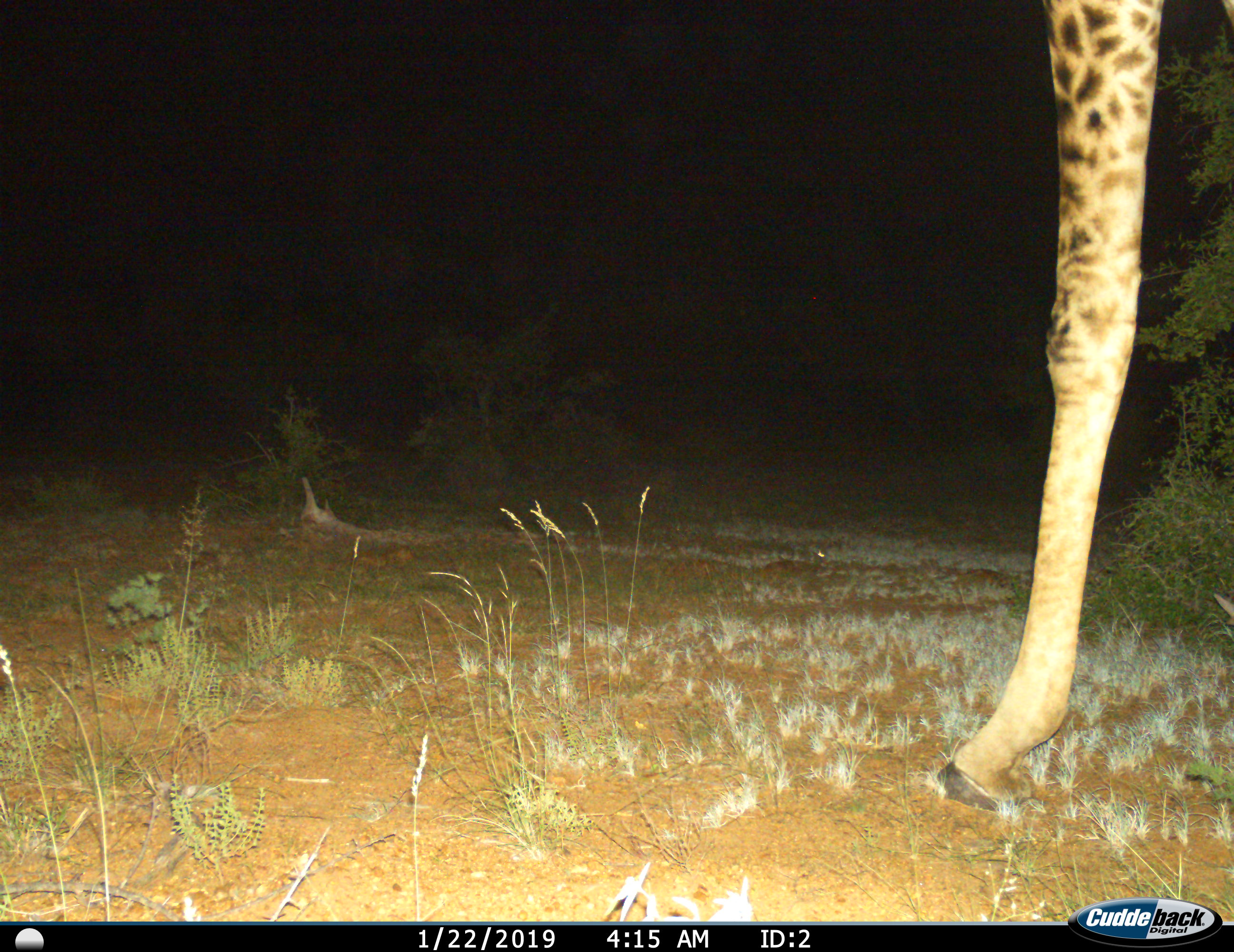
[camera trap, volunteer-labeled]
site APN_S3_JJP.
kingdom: Animalia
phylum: Chordata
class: Mammalia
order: Artiodactyla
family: Giraffidae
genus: Giraffa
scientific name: Giraffa camelopardalis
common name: giraffe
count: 1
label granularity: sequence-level